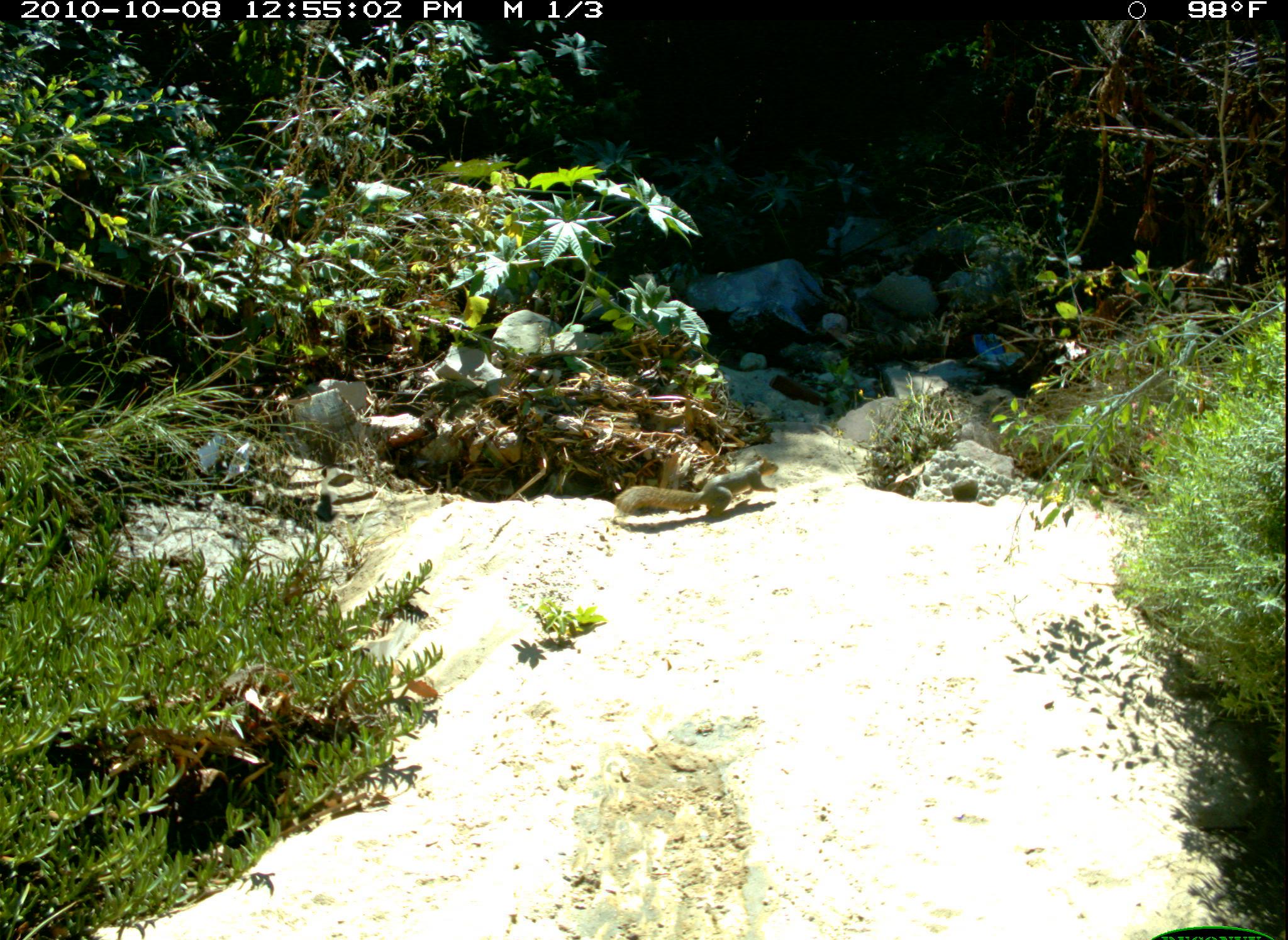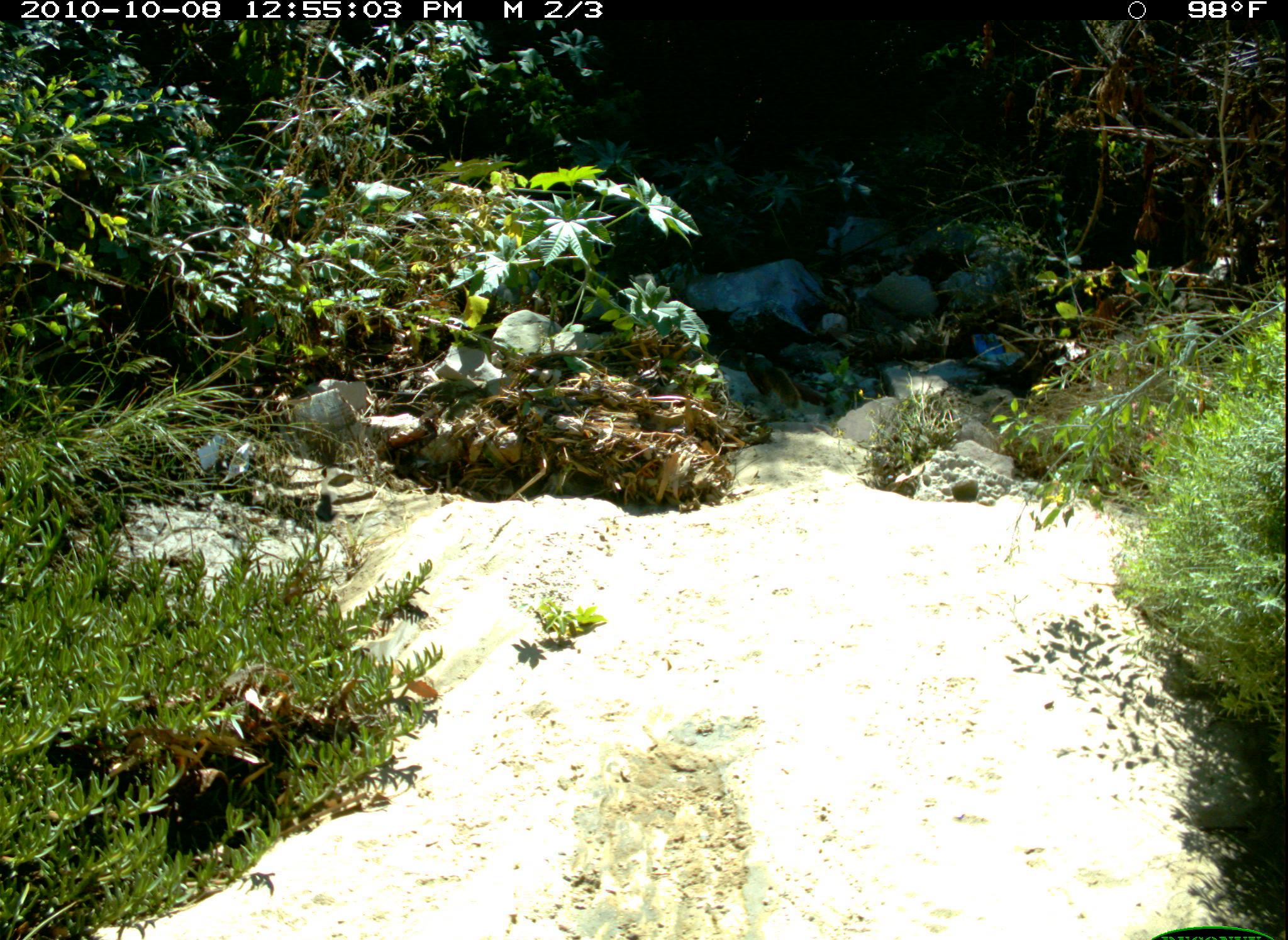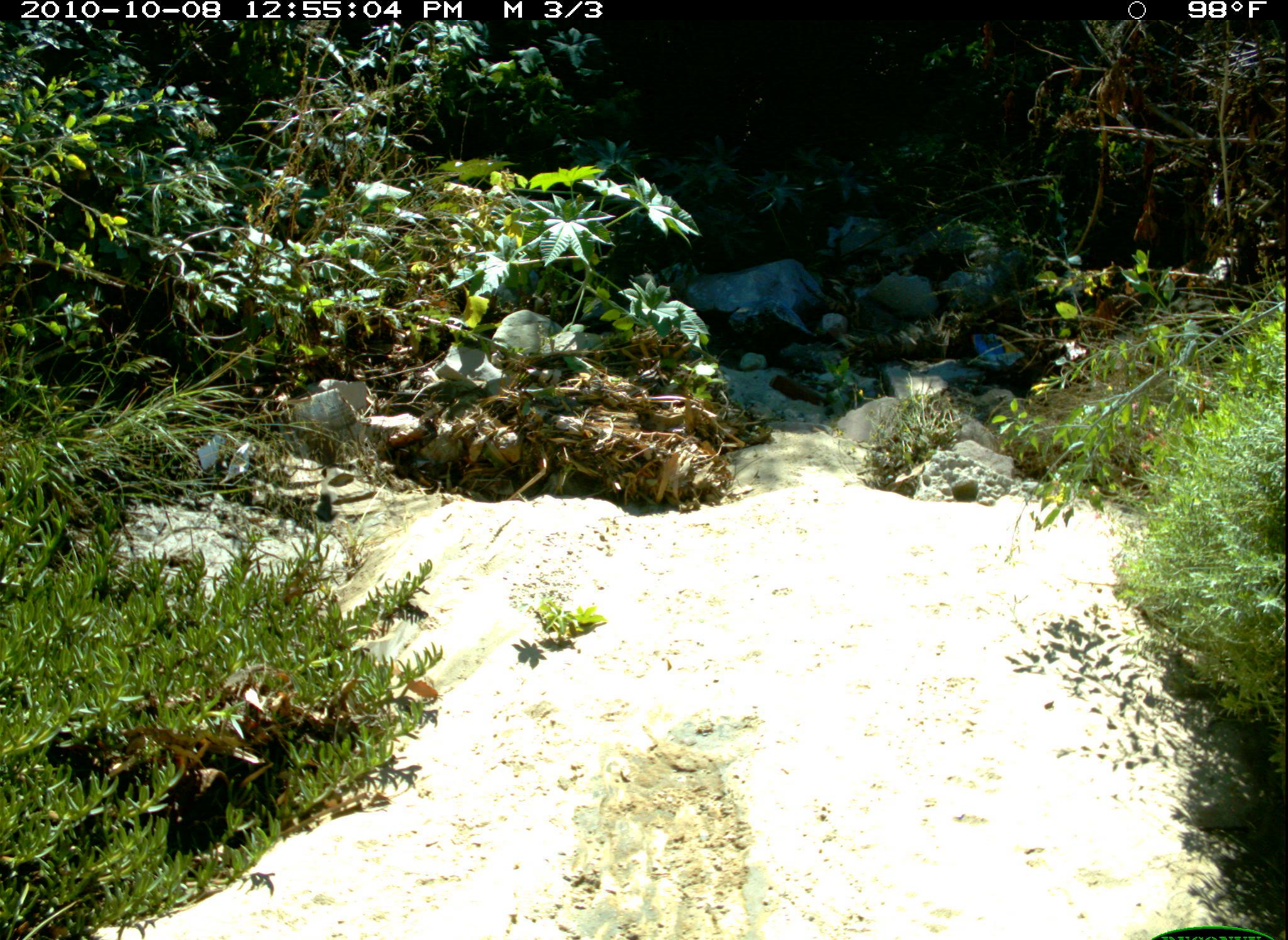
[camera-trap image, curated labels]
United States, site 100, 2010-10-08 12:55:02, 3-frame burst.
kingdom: Animalia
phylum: Chordata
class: Mammalia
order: Rodentia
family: Sciuridae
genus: Sciurus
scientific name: Sciurus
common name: squirrel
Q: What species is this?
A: Squirrel (Sciurus).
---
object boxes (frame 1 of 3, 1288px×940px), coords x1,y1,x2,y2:
squirrel: 580,446,807,530